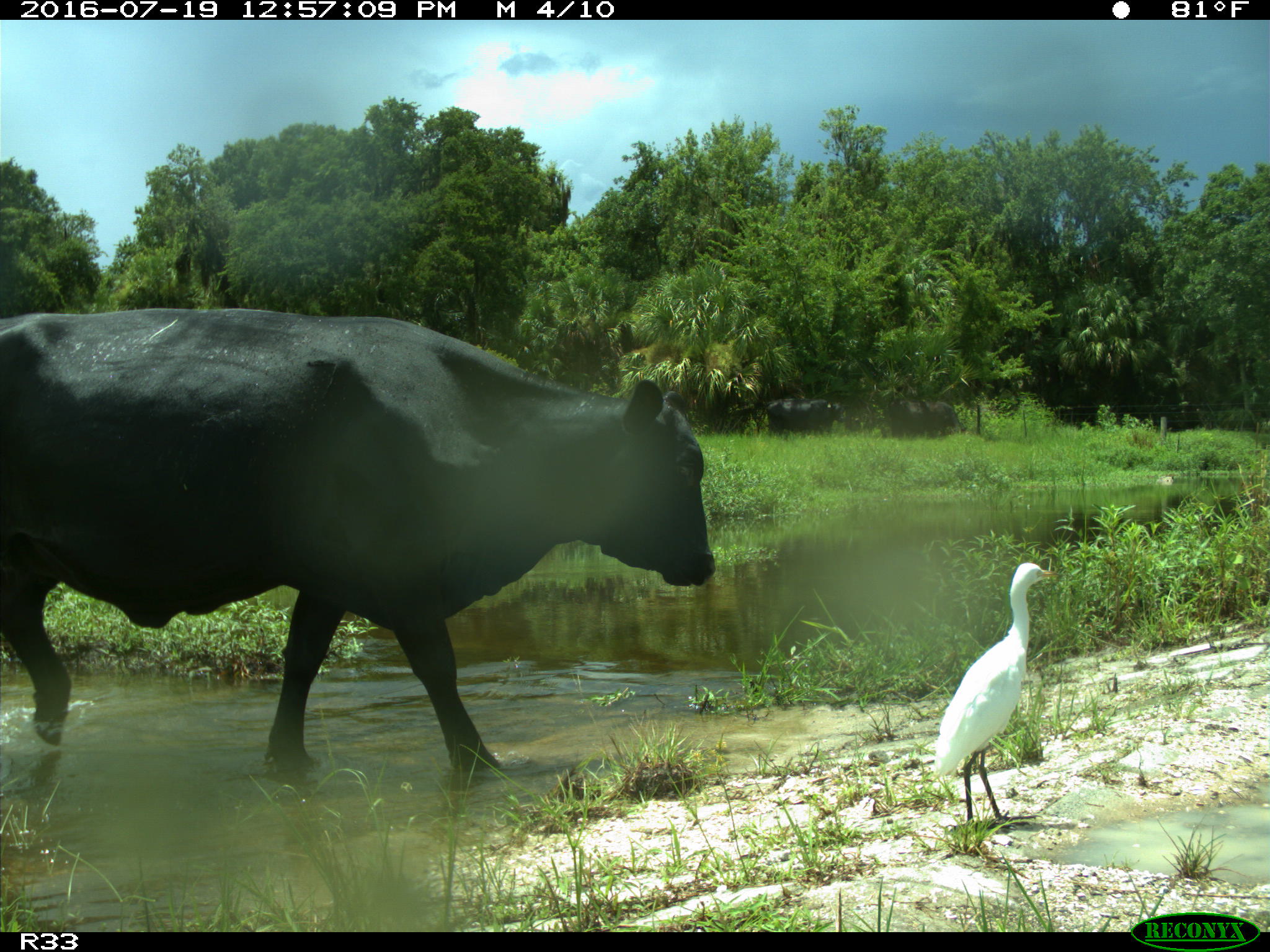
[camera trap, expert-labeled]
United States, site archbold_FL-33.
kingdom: Animalia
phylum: Chordata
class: Mammalia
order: Artiodactyla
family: Bovidae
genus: Bos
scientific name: Bos taurus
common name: domestic cow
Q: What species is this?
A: Bos taurus (domestic cow).